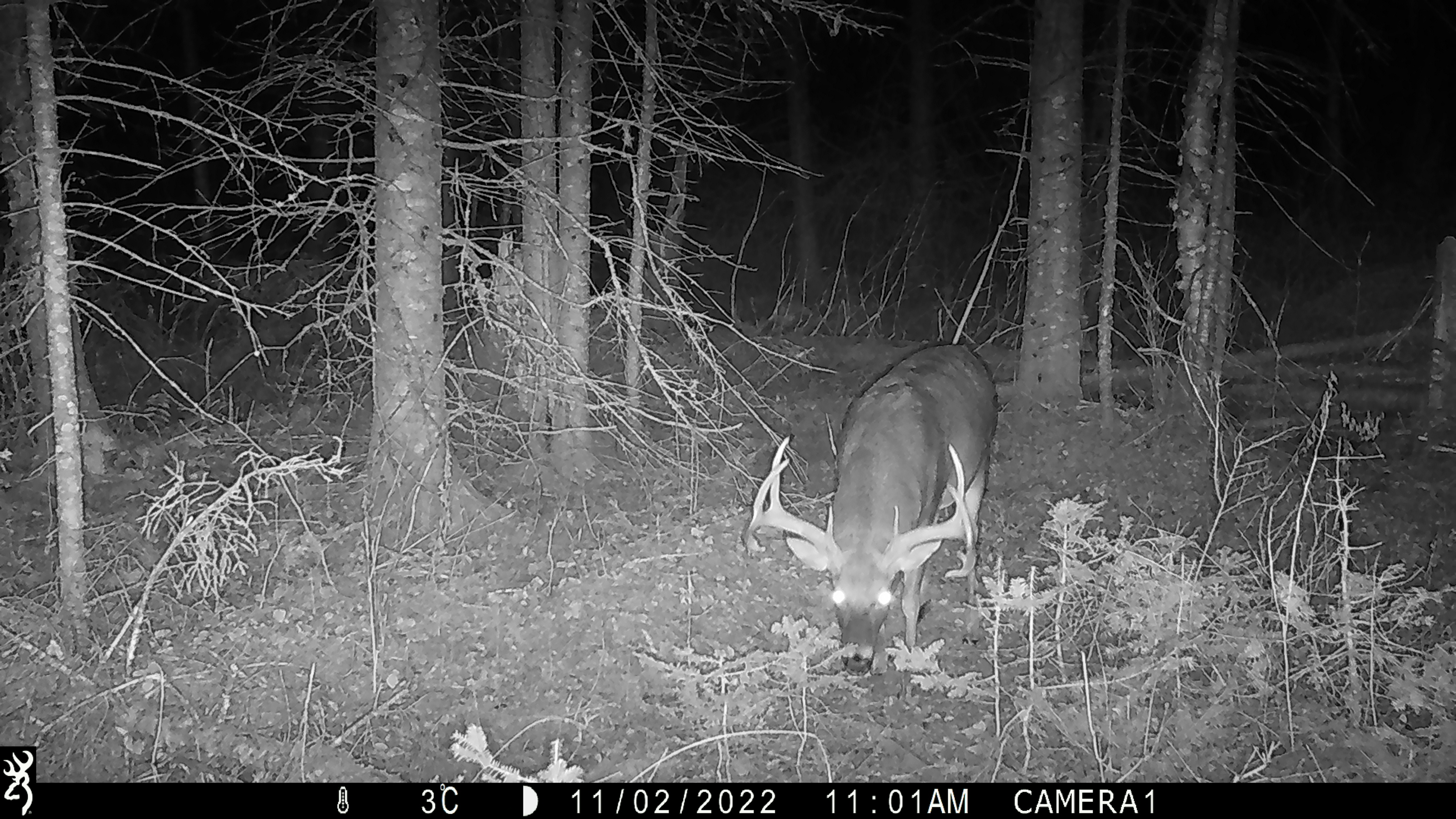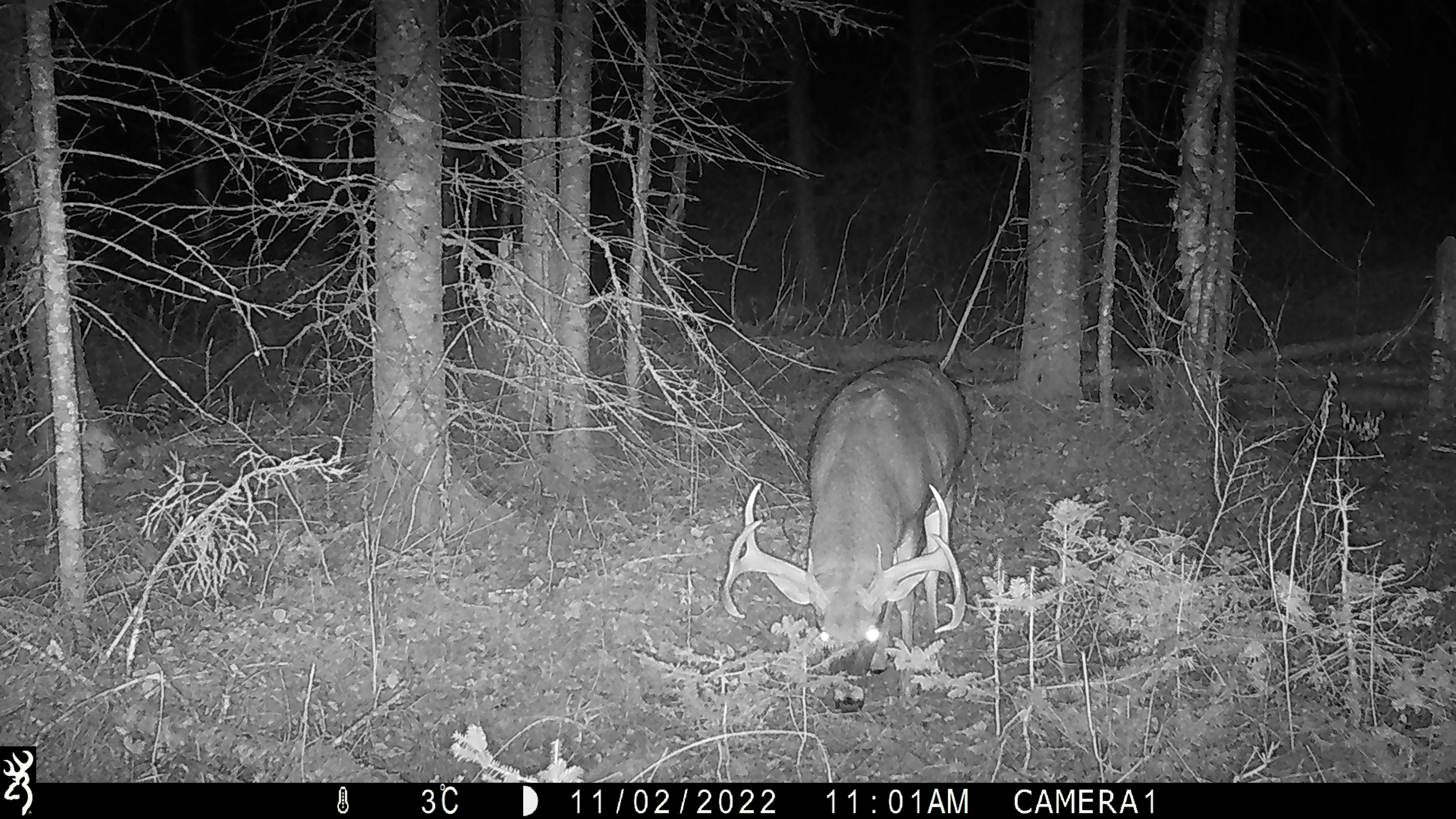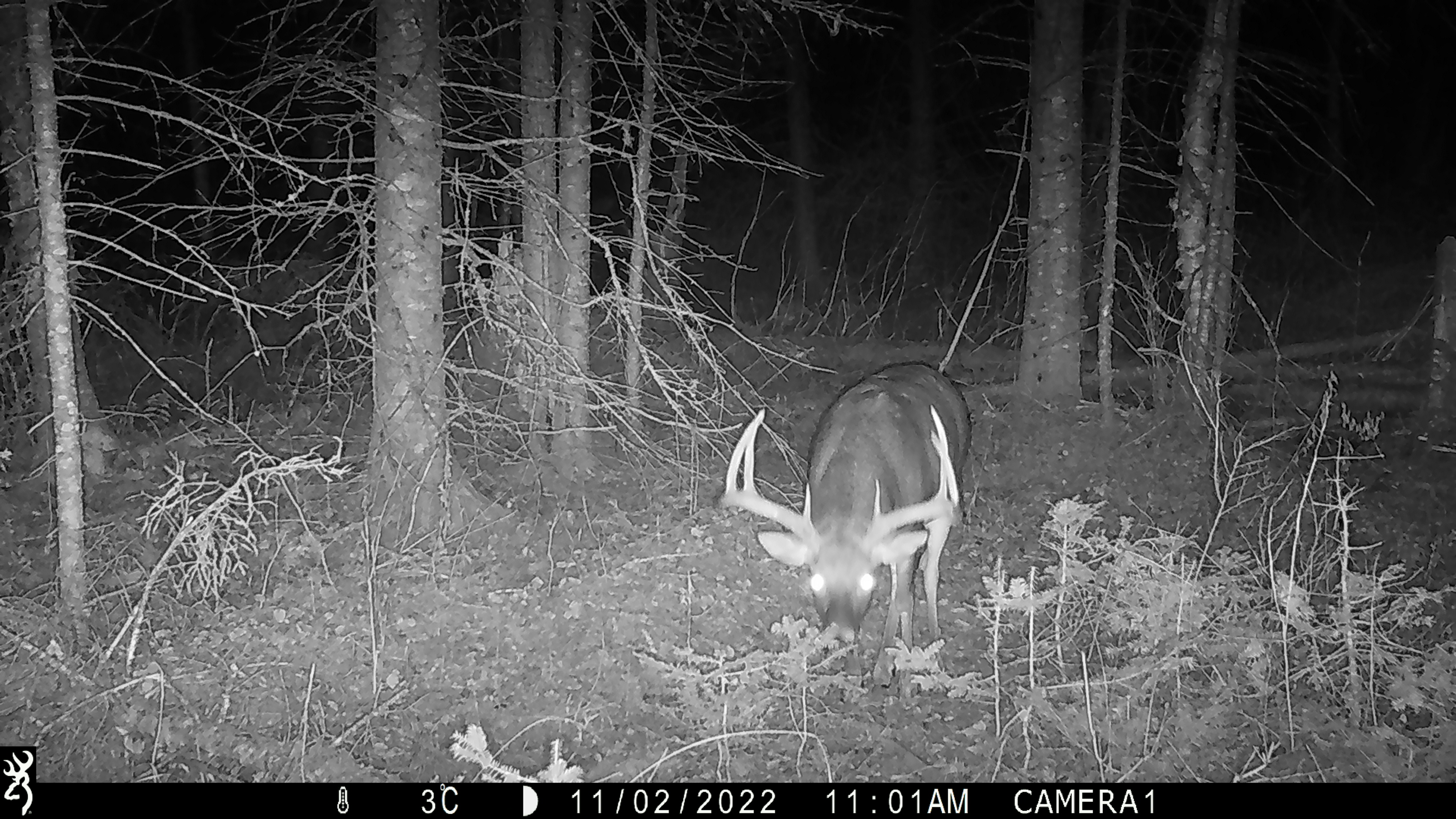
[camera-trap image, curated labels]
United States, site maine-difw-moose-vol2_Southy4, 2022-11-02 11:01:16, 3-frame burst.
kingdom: Animalia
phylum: Chordata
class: Mammalia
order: Artiodactyla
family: Cervidae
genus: Odocoileus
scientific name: Odocoileus virginianus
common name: white-tailed deer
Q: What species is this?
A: White-tailed deer (Odocoileus virginianus).